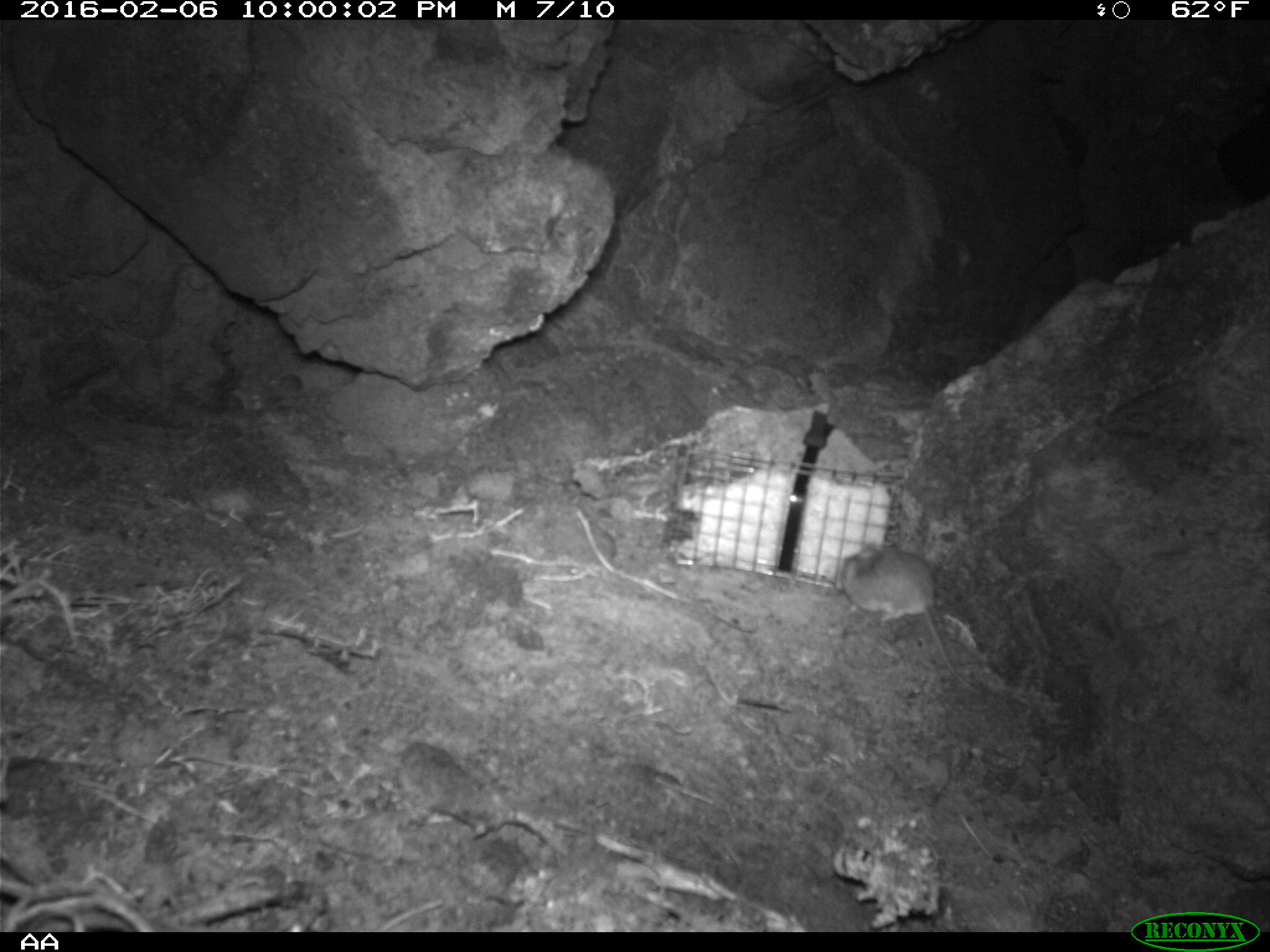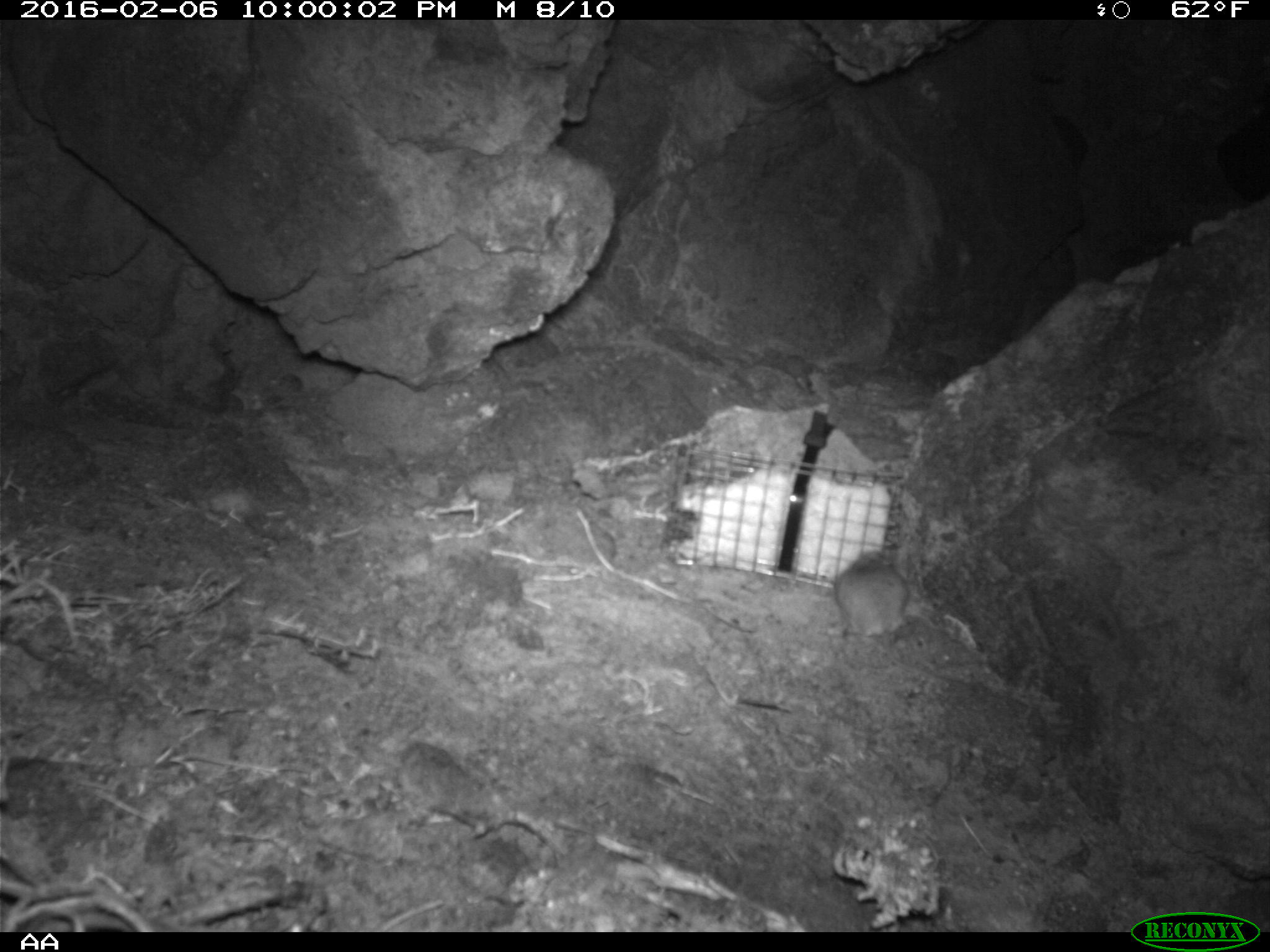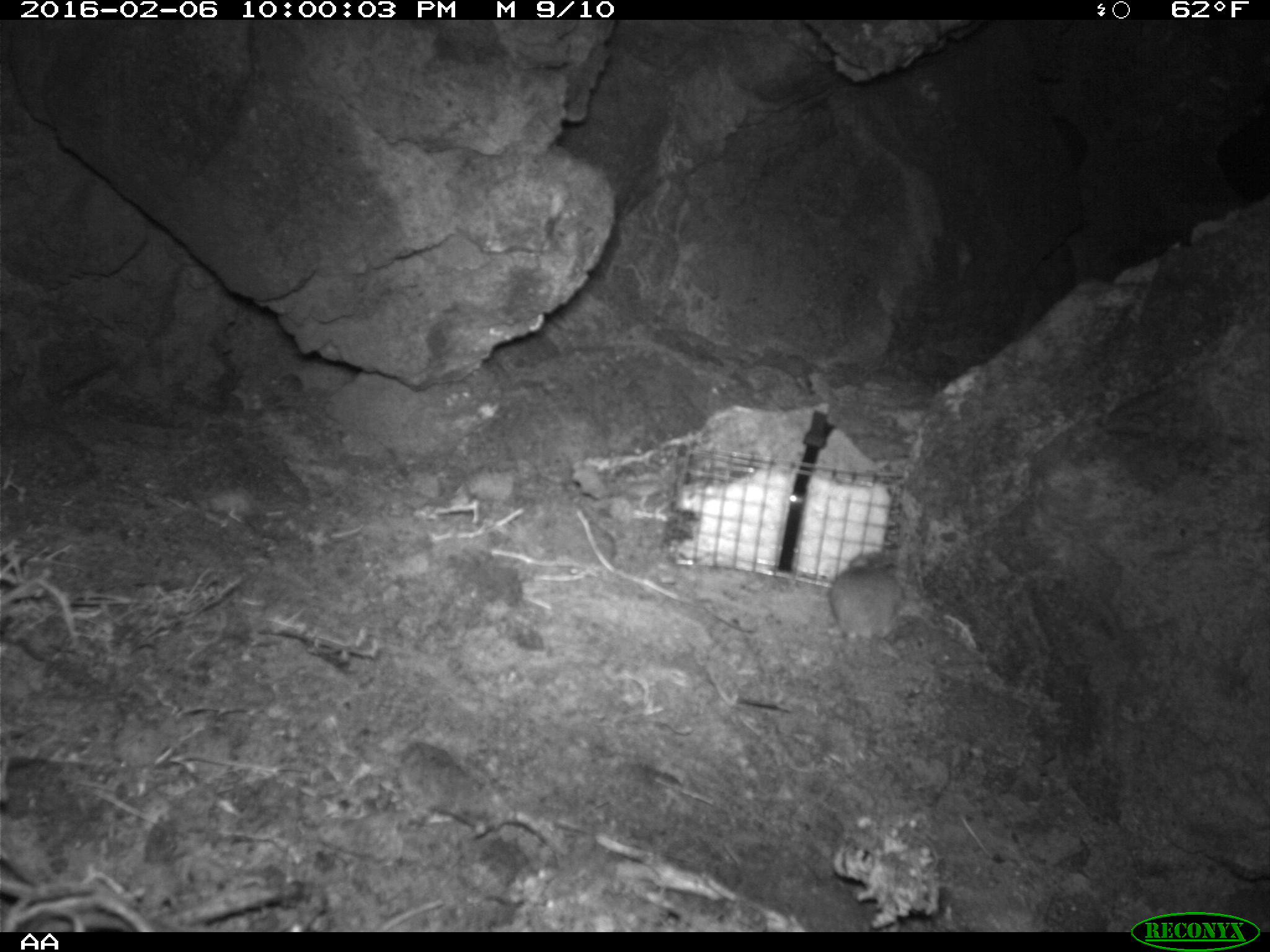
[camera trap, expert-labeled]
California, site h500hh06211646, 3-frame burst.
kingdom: Animalia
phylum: Chordata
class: Mammalia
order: Rodentia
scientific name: Rodentia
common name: rodent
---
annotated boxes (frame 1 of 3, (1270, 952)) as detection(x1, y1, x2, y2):
rodent: detection(836, 542, 984, 697)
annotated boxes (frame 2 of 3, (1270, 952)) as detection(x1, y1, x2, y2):
rodent: detection(830, 555, 909, 635)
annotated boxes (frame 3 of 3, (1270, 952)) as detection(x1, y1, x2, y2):
rodent: detection(827, 553, 906, 666)